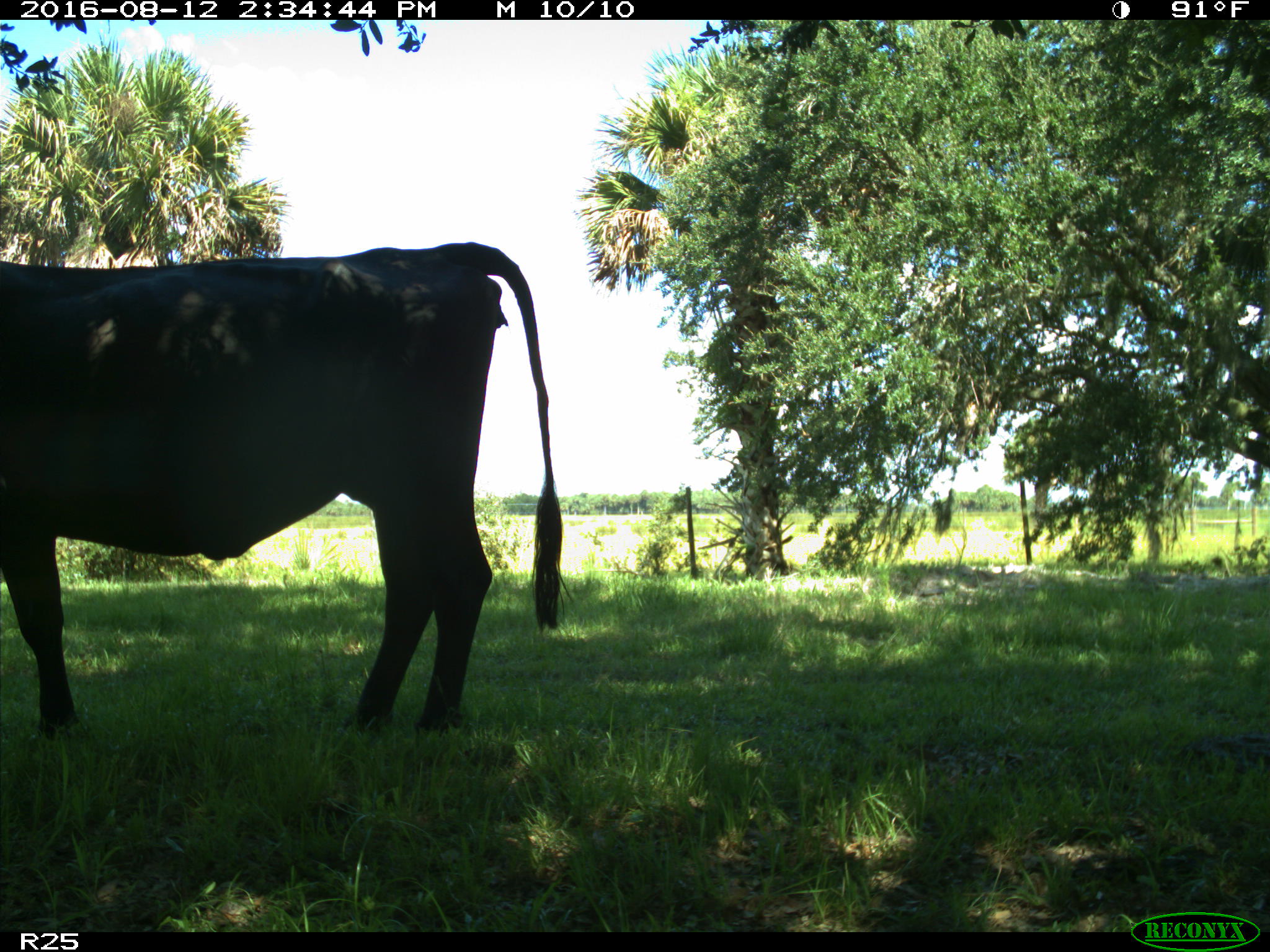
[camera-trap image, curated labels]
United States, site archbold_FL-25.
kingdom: Animalia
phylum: Chordata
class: Mammalia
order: Artiodactyla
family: Bovidae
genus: Bos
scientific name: Bos taurus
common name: domestic cow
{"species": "Bos taurus (domestic cow)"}